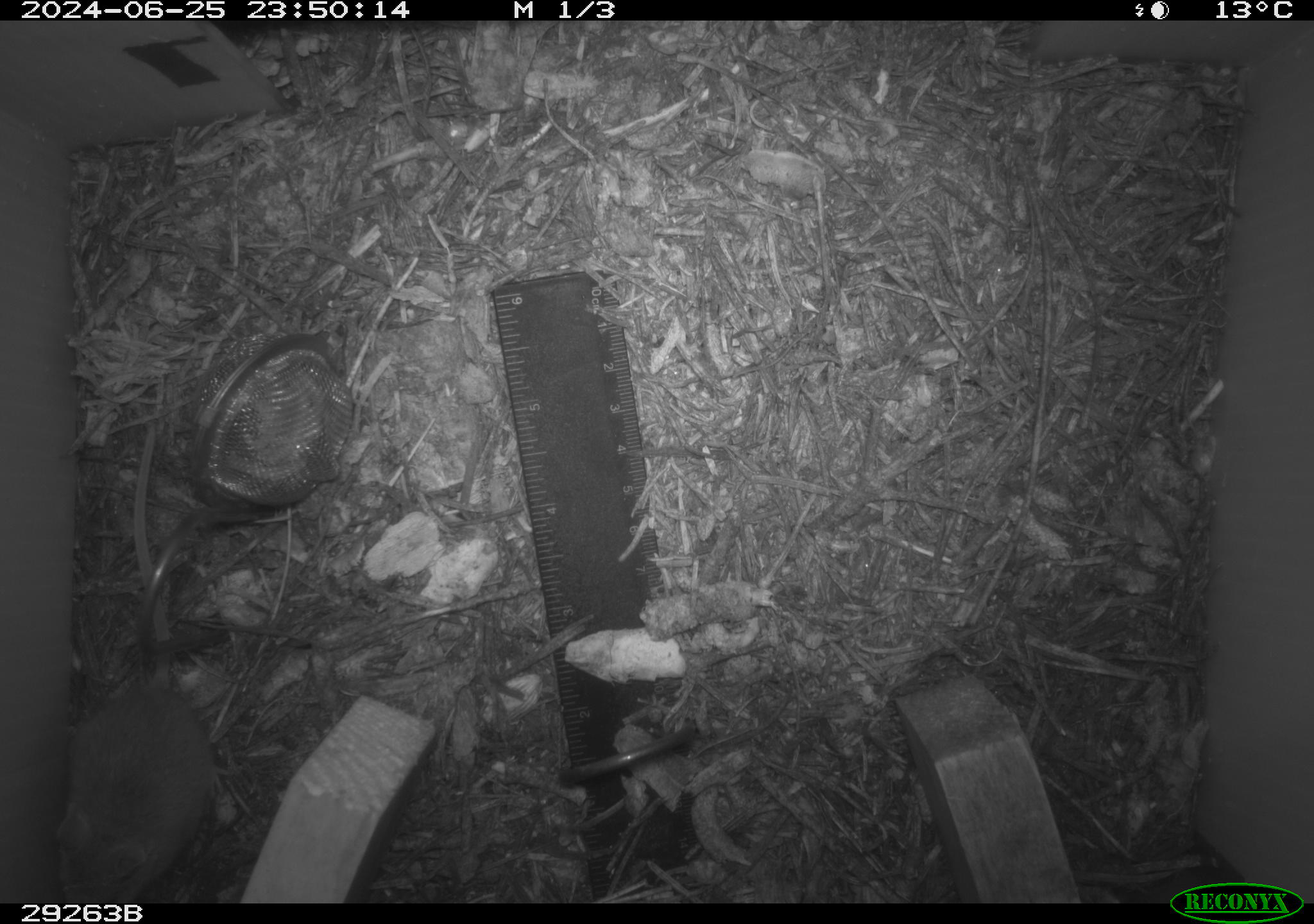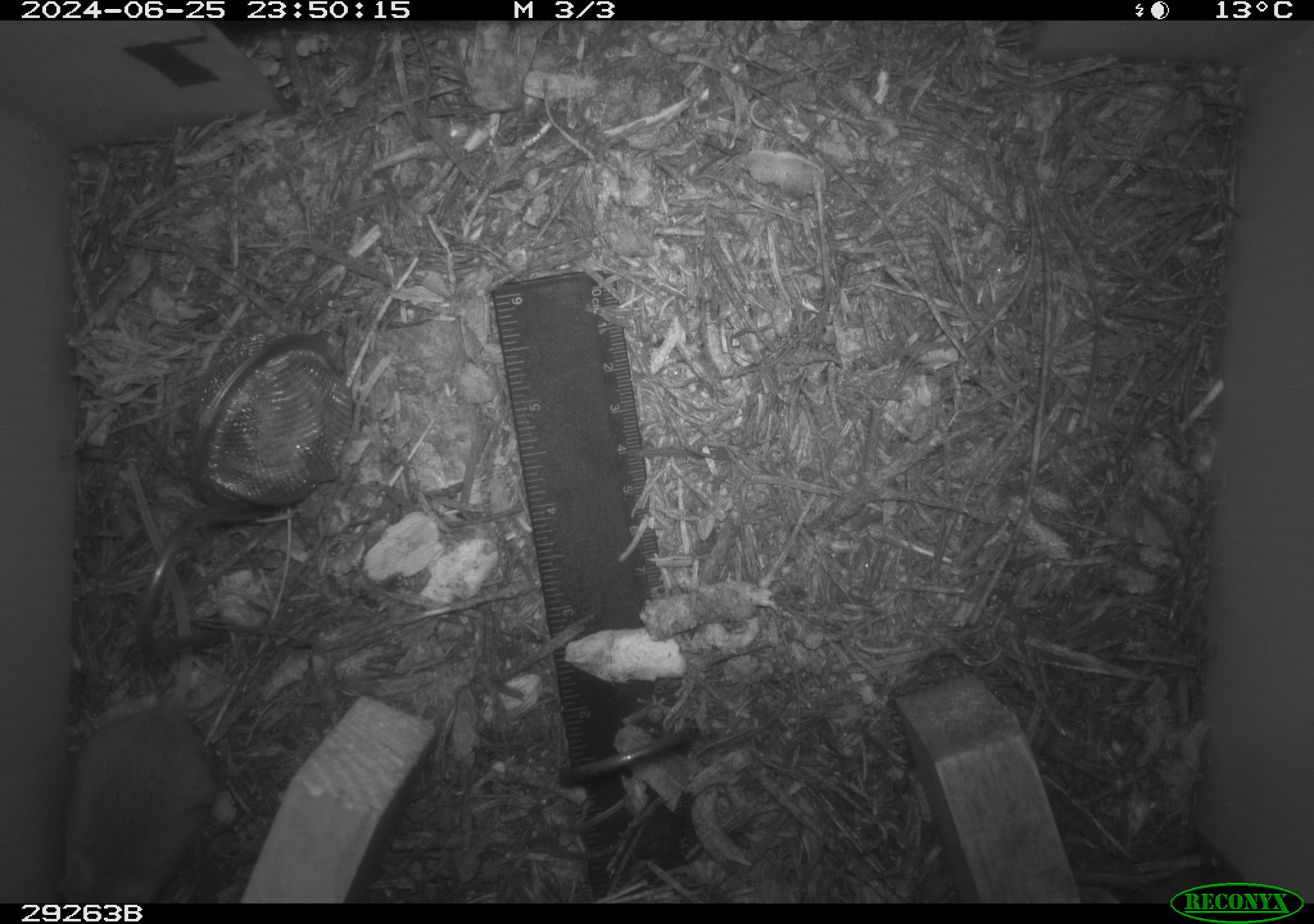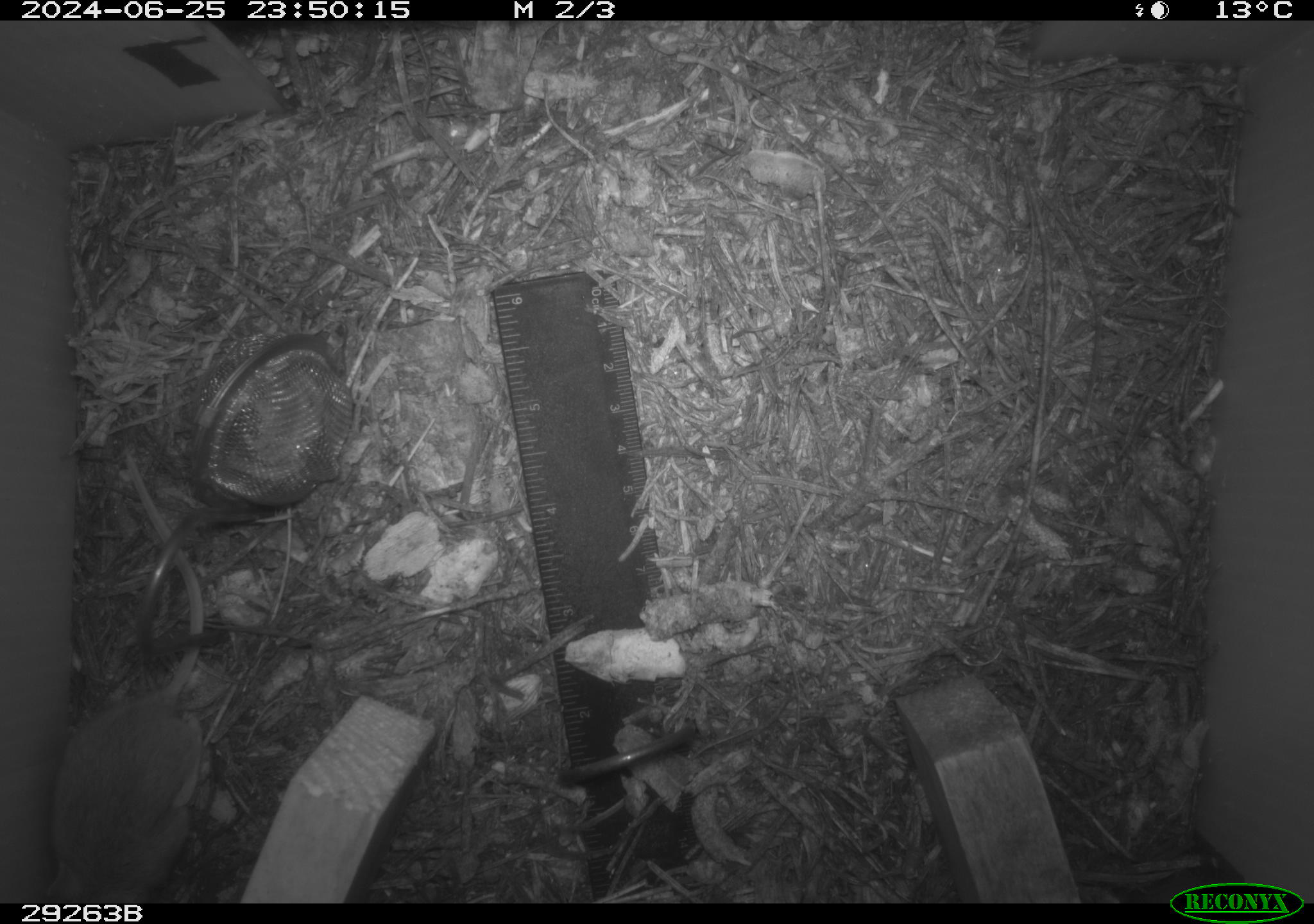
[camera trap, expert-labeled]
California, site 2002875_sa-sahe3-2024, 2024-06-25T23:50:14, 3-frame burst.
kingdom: Animalia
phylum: Chordata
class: Mammalia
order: Rodentia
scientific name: Rodentia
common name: rodent